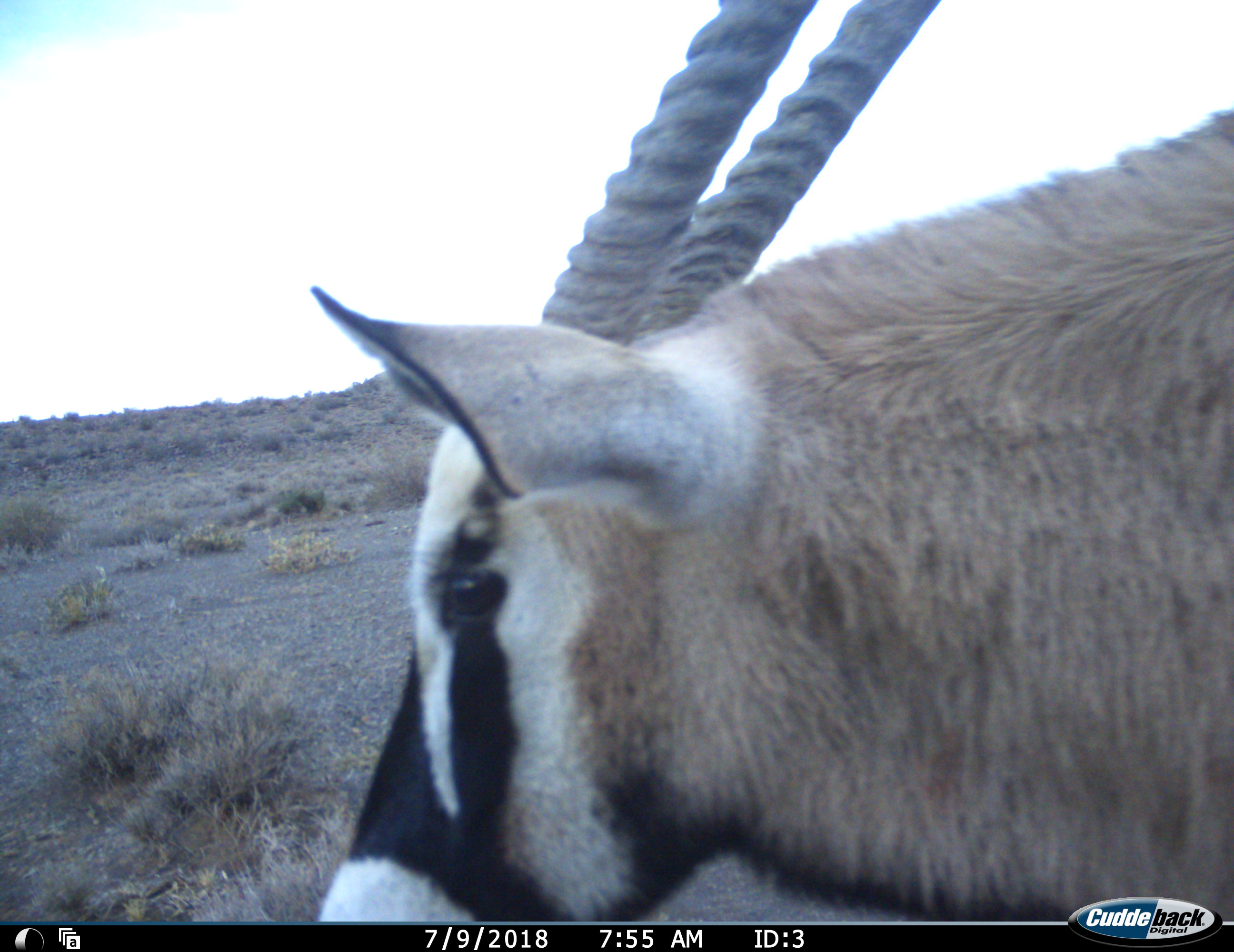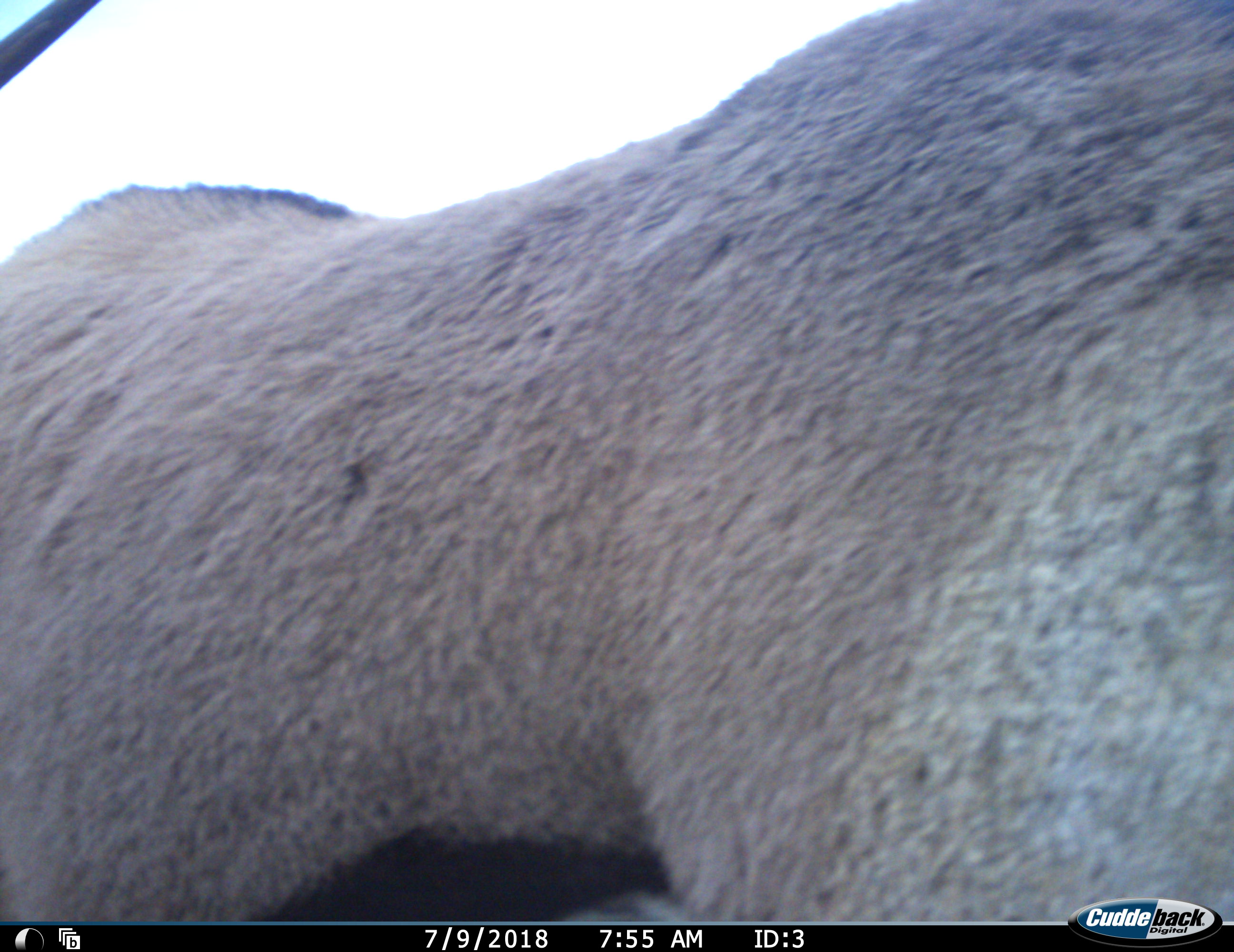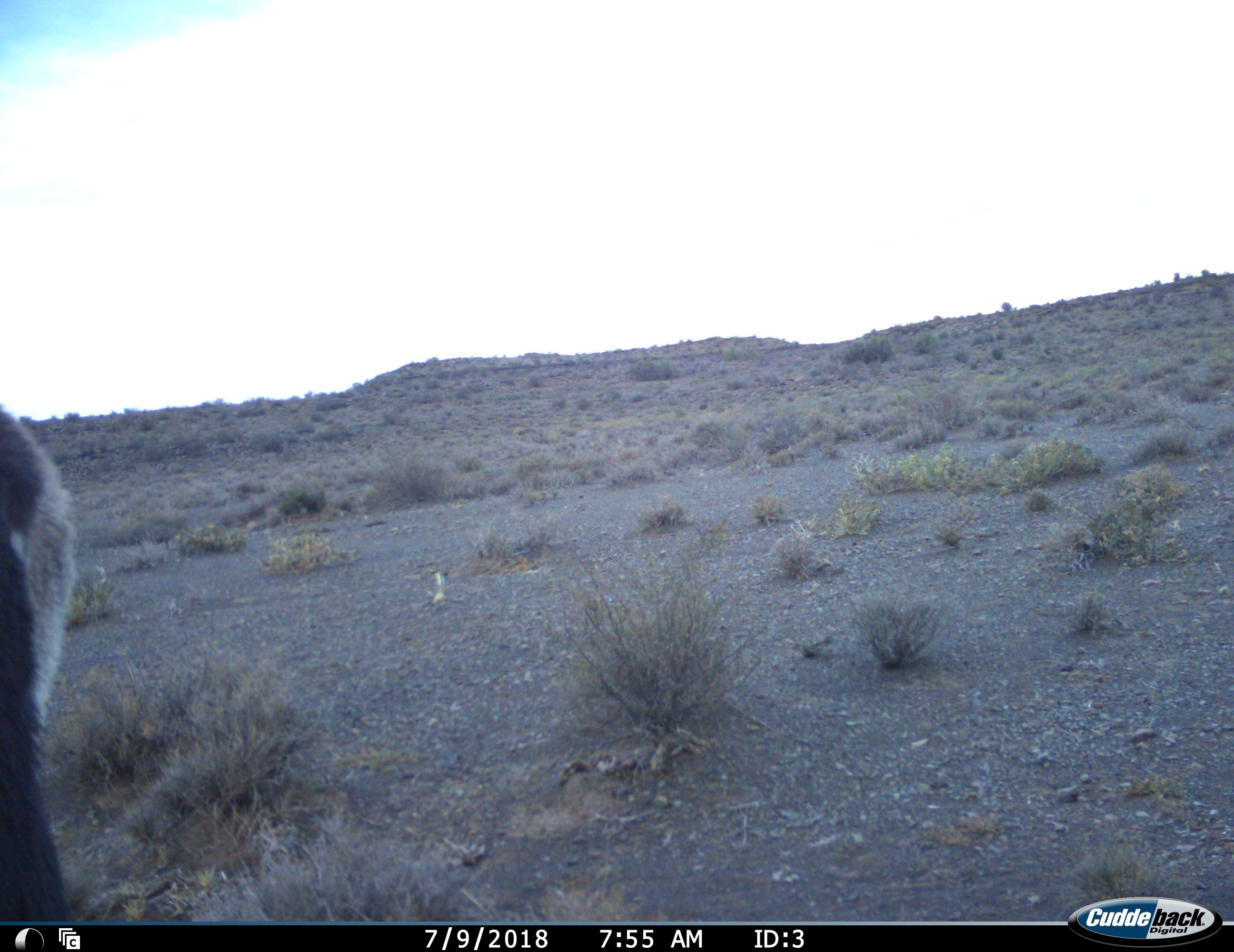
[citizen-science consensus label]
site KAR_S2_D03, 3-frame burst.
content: unidentified animal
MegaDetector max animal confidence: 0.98